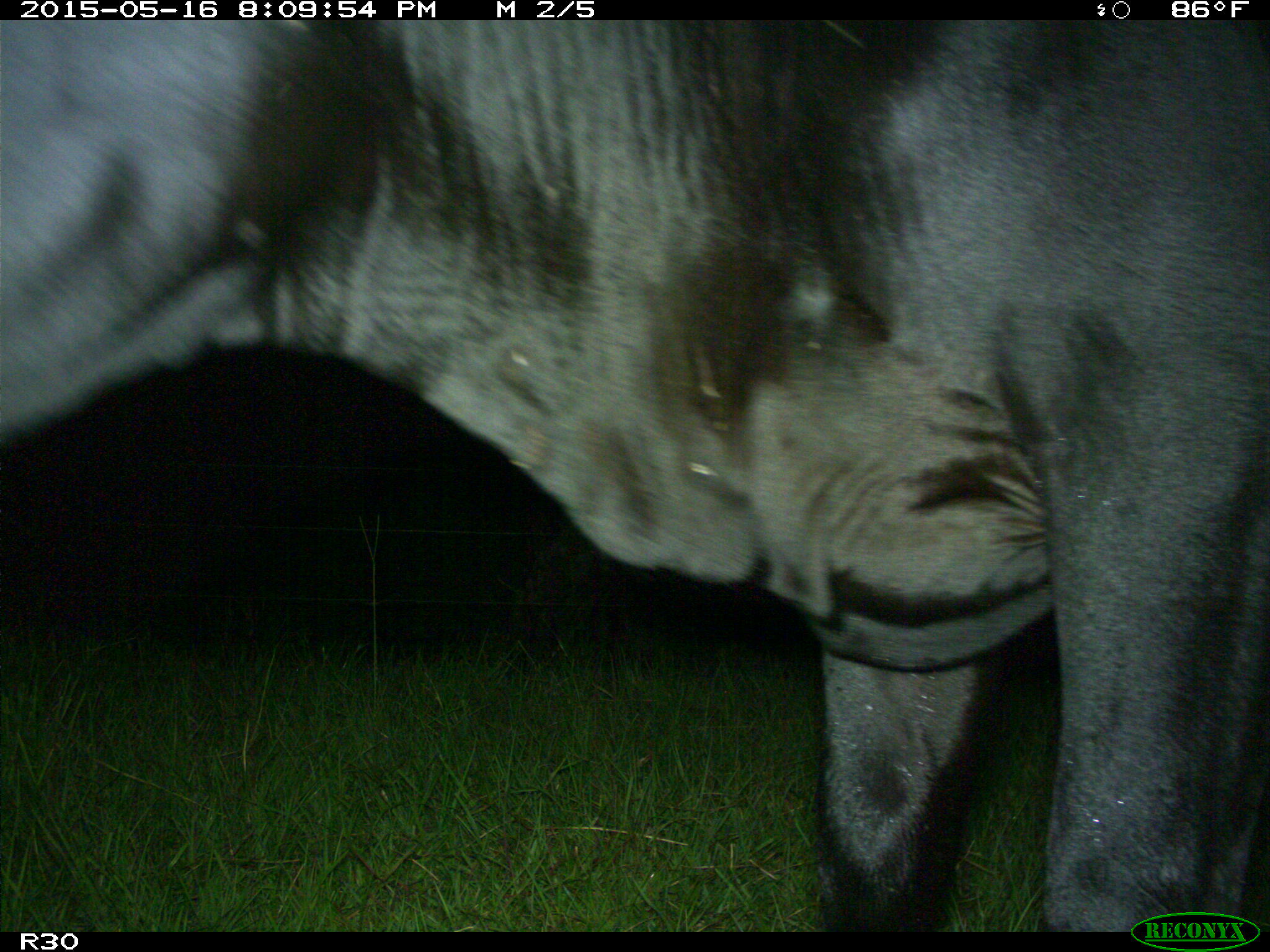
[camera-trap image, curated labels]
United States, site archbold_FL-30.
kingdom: Animalia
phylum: Chordata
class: Mammalia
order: Artiodactyla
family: Bovidae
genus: Bos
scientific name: Bos taurus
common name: domestic cow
Bos taurus (domestic cow).